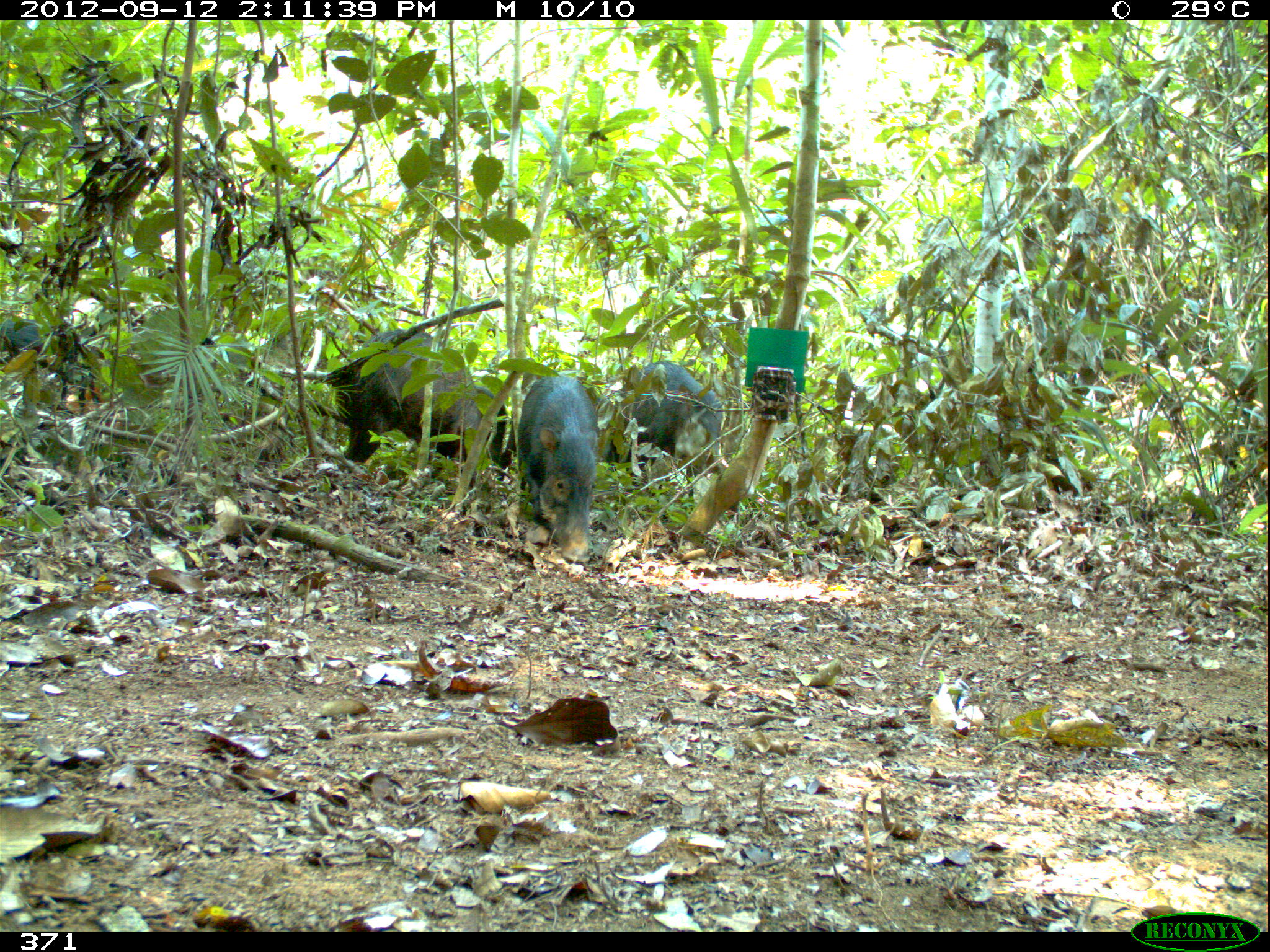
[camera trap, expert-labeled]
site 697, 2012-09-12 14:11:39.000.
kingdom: Animalia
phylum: Chordata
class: Mammalia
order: Artiodactyla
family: Tayassuidae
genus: Tayassu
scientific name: Tayassu pecari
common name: white-lipped peccary